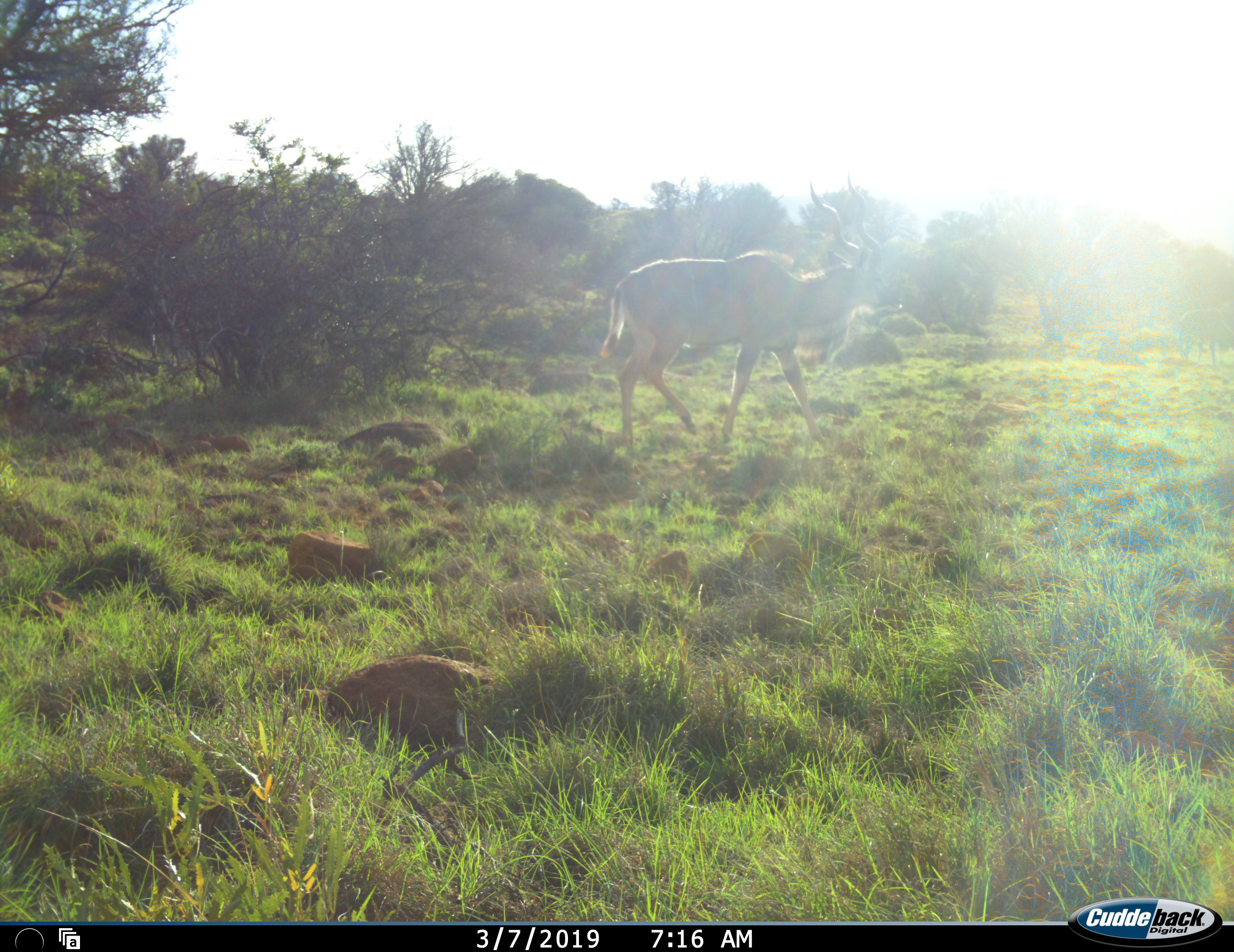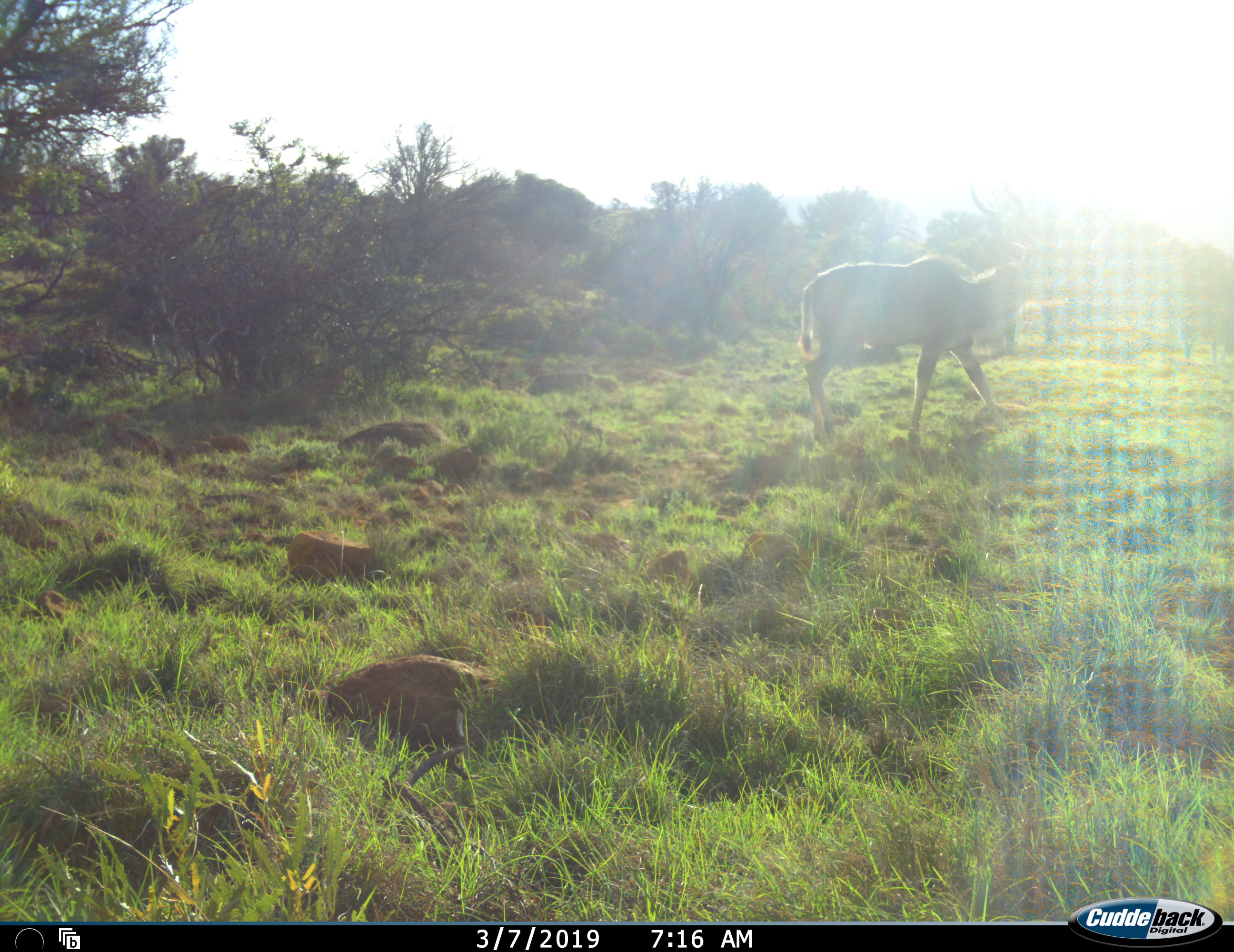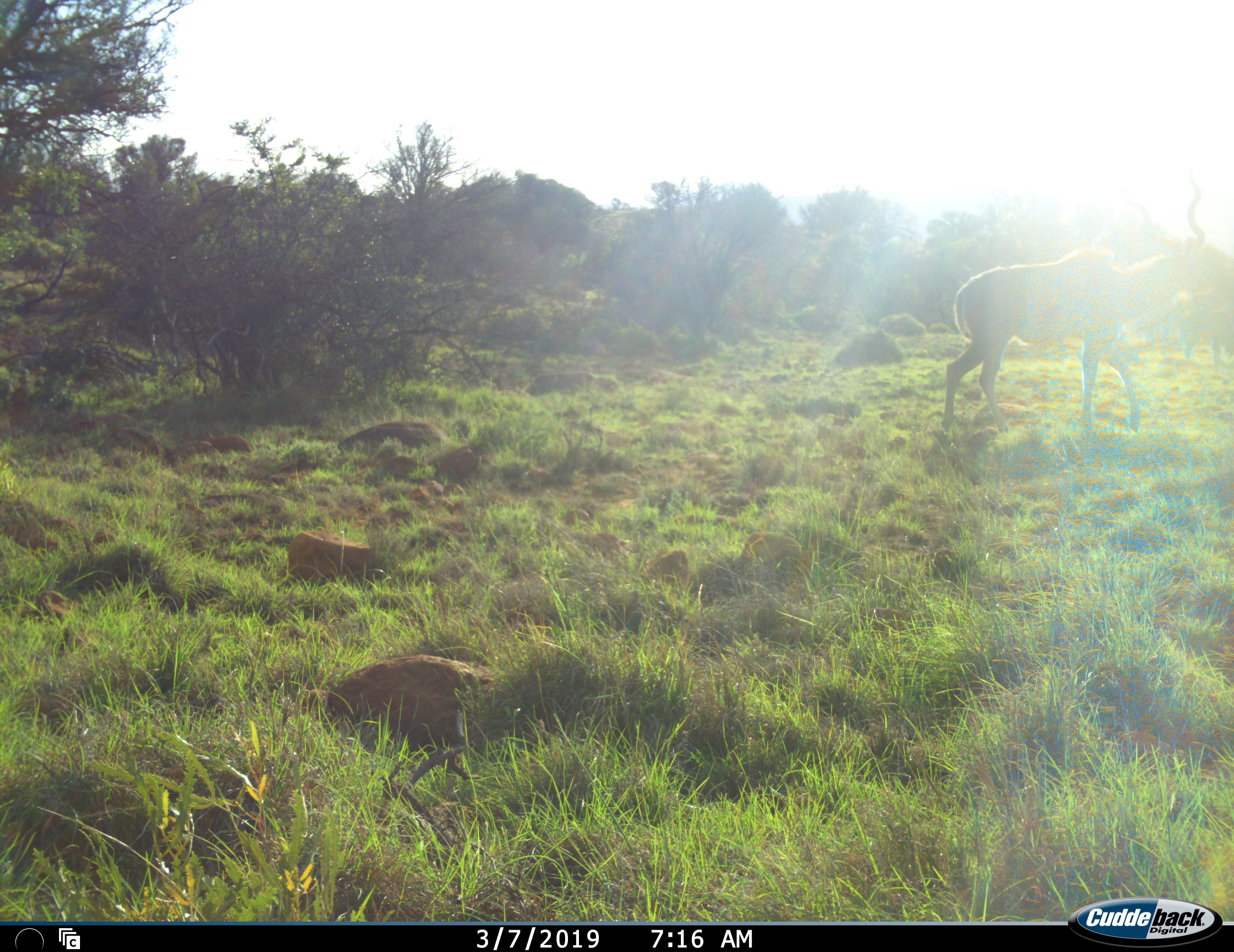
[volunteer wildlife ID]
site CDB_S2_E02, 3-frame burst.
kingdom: Animalia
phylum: Chordata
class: Mammalia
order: Artiodactyla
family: Bovidae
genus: Tragelaphus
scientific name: Tragelaphus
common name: kudu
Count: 1.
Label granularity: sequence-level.